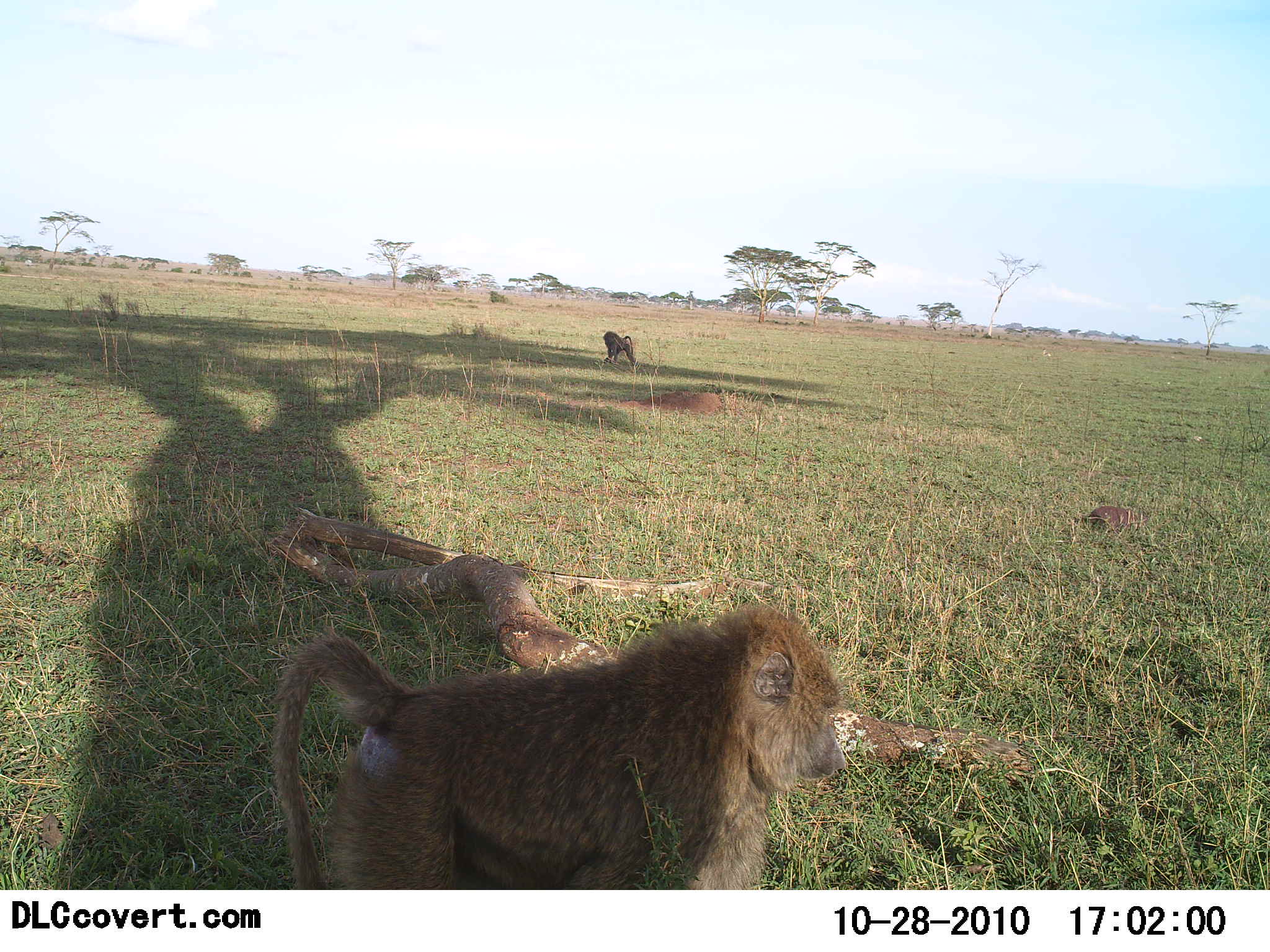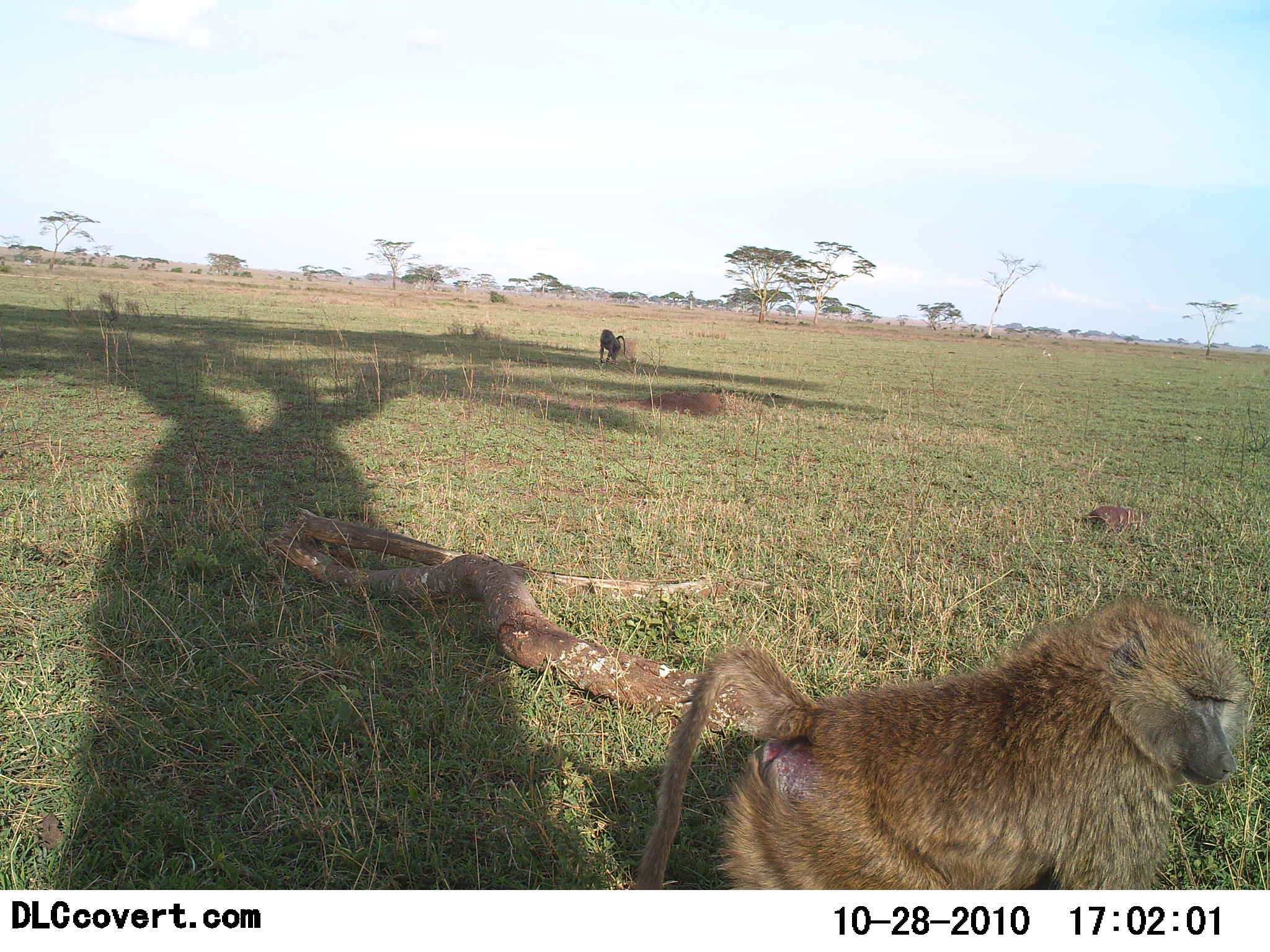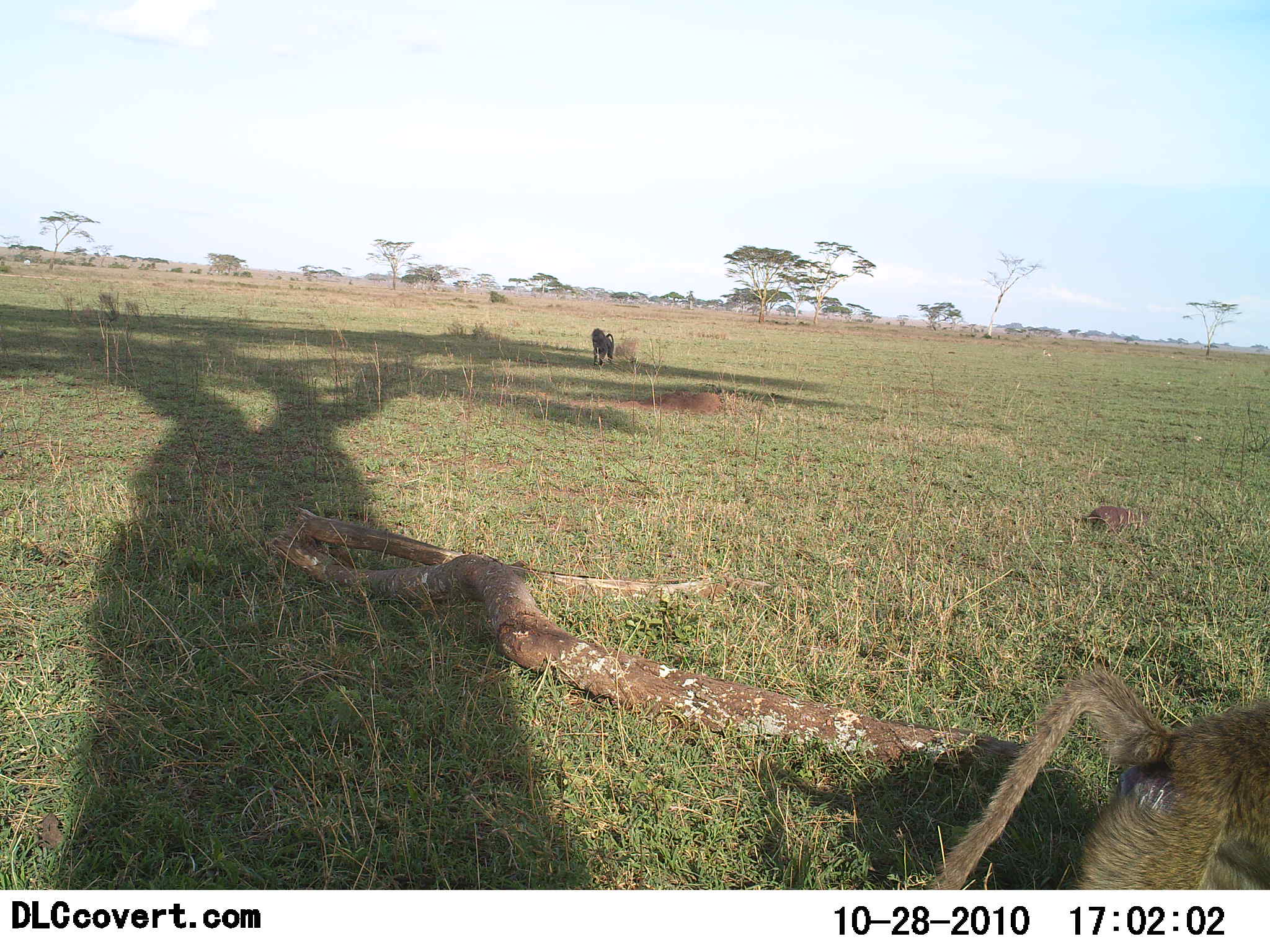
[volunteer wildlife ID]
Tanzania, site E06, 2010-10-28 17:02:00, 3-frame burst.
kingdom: Animalia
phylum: Chordata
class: Mammalia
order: Primates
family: Cercopithecidae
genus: Papio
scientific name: Papio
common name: baboon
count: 2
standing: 20%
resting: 0%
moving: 85%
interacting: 0%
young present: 0%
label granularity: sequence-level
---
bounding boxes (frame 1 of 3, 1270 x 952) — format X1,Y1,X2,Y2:
animal: 269,603,848,889; 603,331,641,372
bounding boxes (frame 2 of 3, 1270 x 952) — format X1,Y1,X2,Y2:
animal: 637,594,1250,890; 599,329,626,366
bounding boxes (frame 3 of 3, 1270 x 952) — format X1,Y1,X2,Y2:
animal: 928,667,1270,891; 591,327,615,368